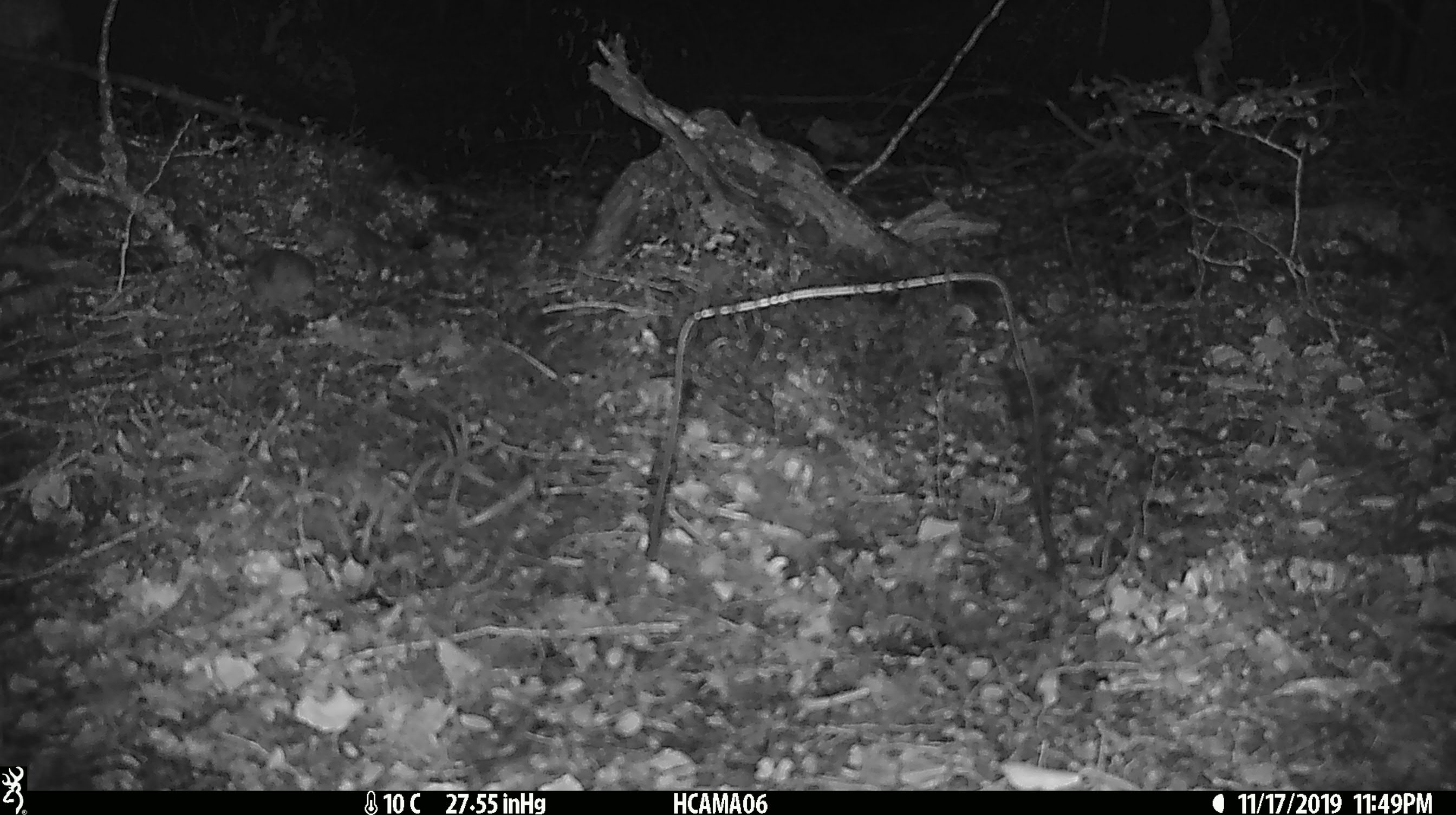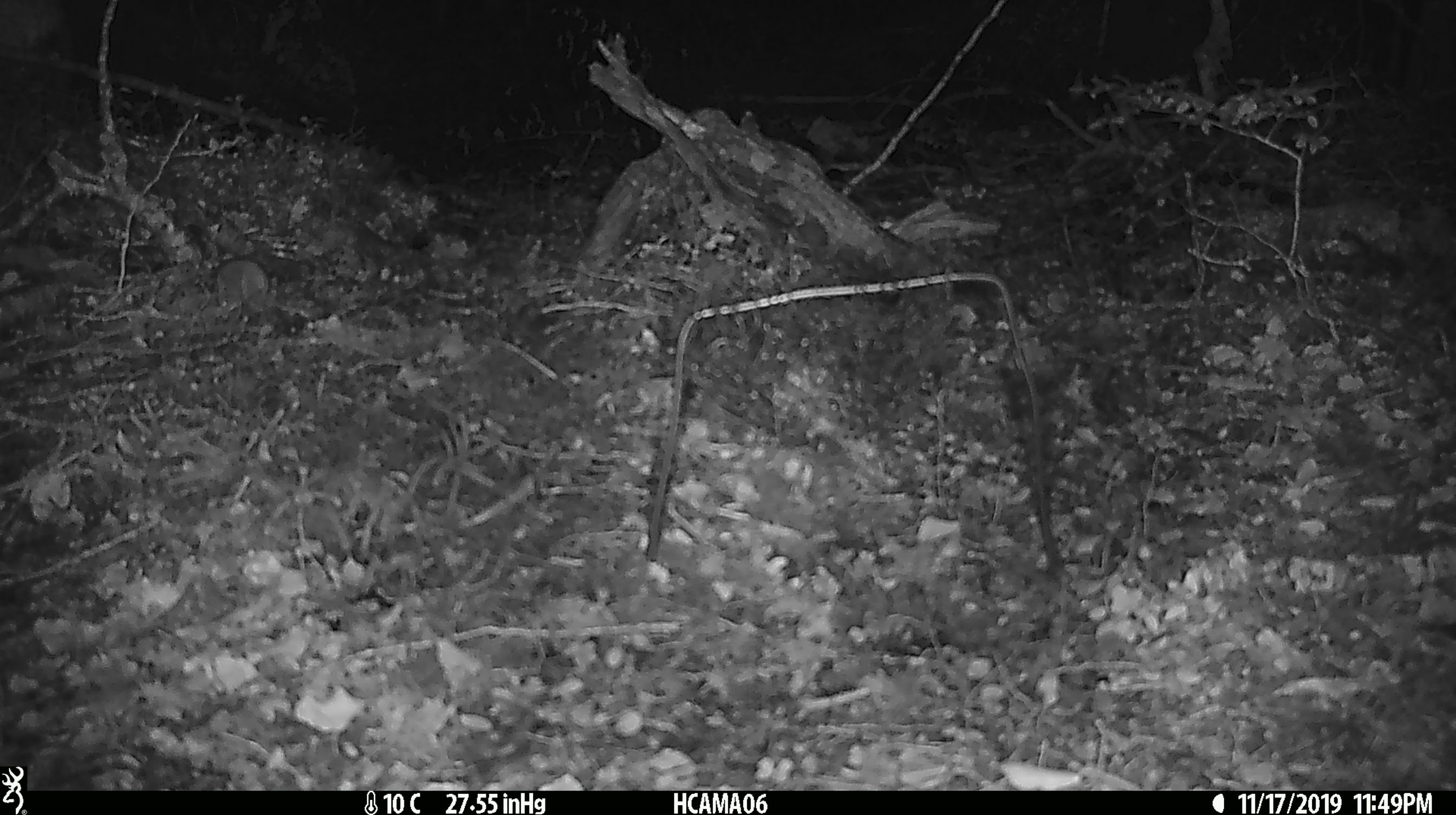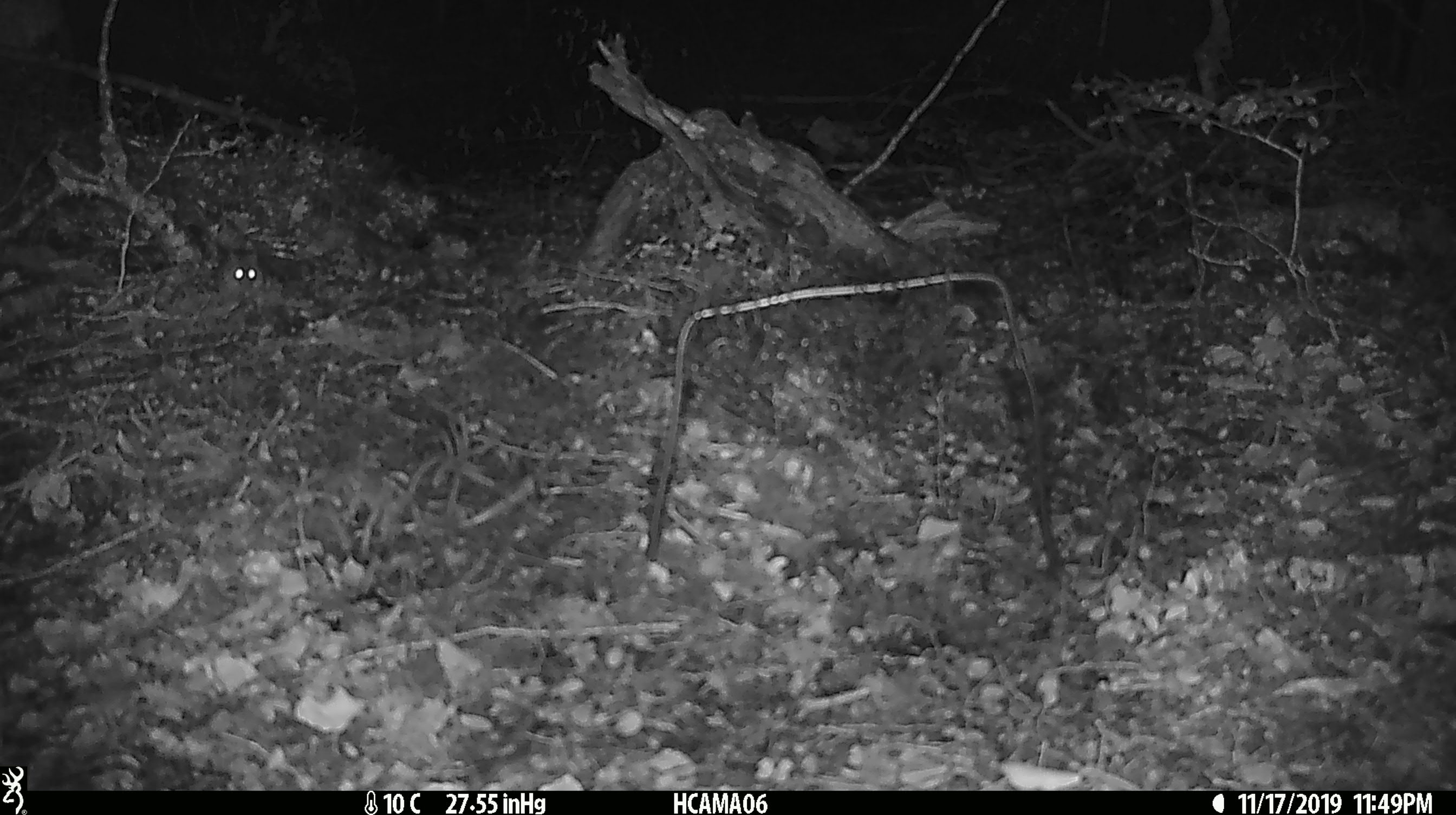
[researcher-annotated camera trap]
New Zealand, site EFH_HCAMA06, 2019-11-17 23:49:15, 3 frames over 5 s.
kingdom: Animalia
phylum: Chordata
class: Mammalia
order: Rodentia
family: Muridae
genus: Mus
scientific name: Mus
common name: mouse